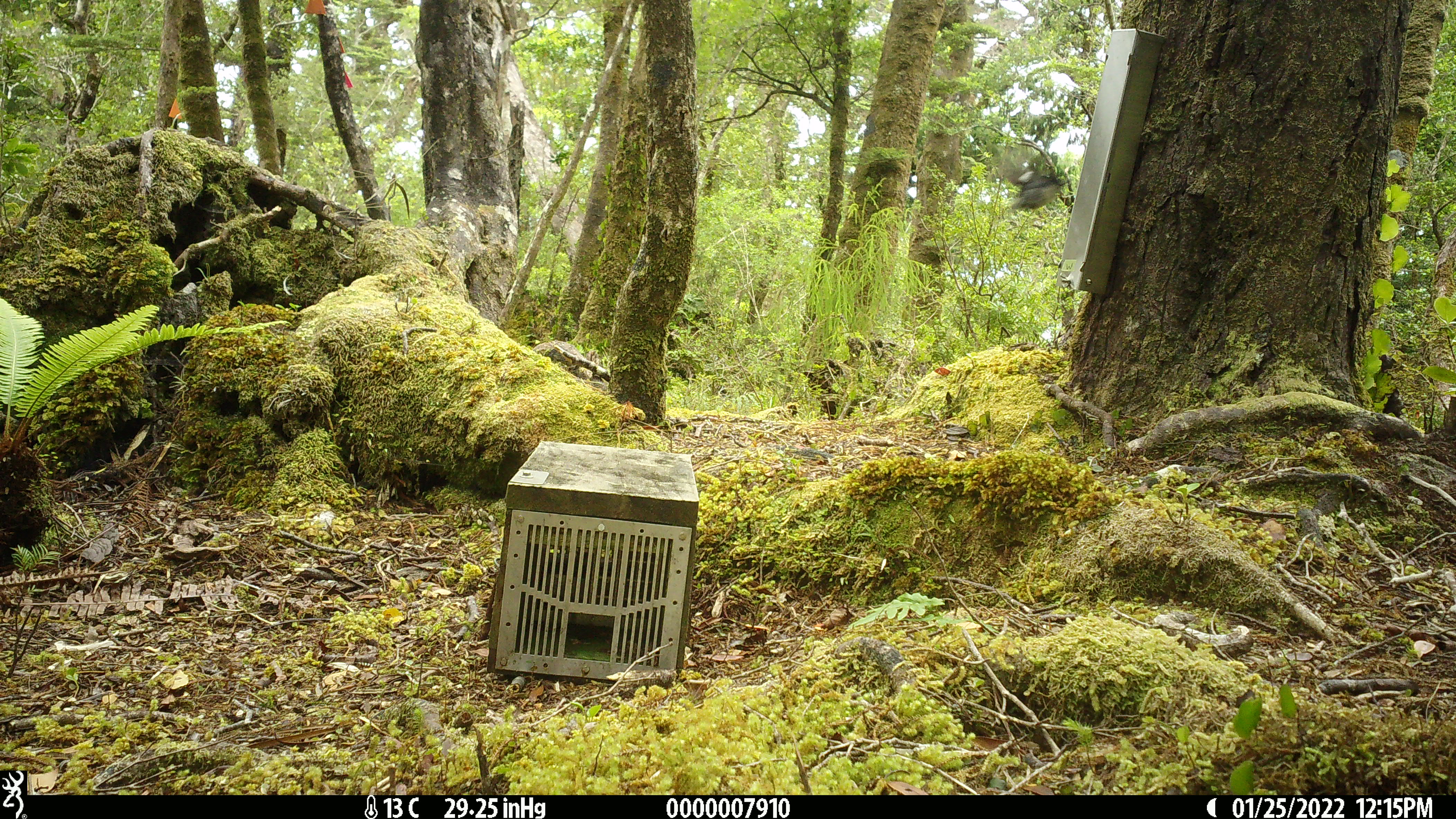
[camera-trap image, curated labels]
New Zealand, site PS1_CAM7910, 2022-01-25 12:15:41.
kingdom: Animalia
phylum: Chordata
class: Mammalia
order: Rodentia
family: Muridae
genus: Mus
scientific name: Mus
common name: mouse